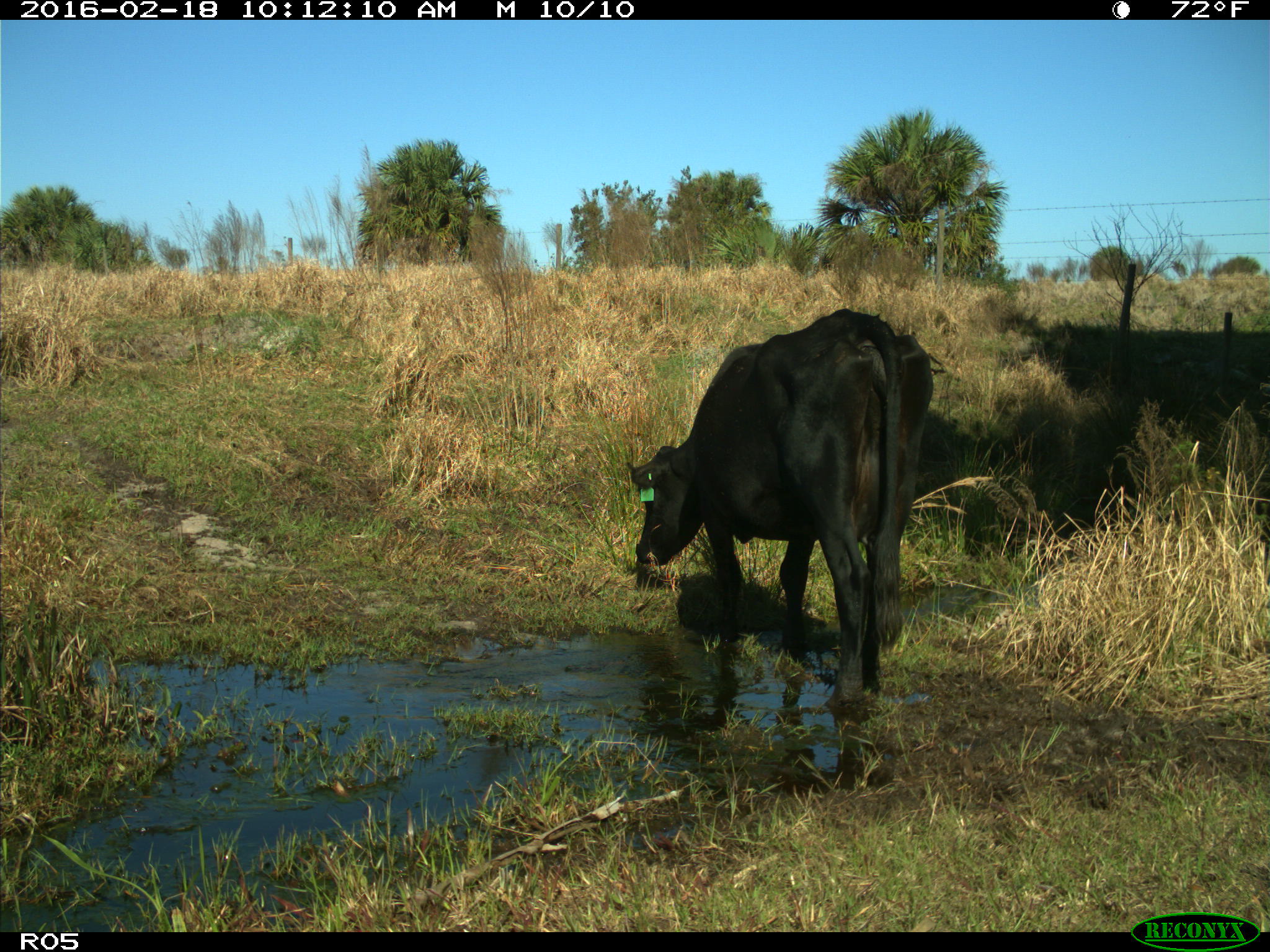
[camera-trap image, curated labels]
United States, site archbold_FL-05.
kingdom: Animalia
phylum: Chordata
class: Mammalia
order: Artiodactyla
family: Bovidae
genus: Bos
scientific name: Bos taurus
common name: domestic cow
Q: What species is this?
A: Bos taurus (domestic cow).